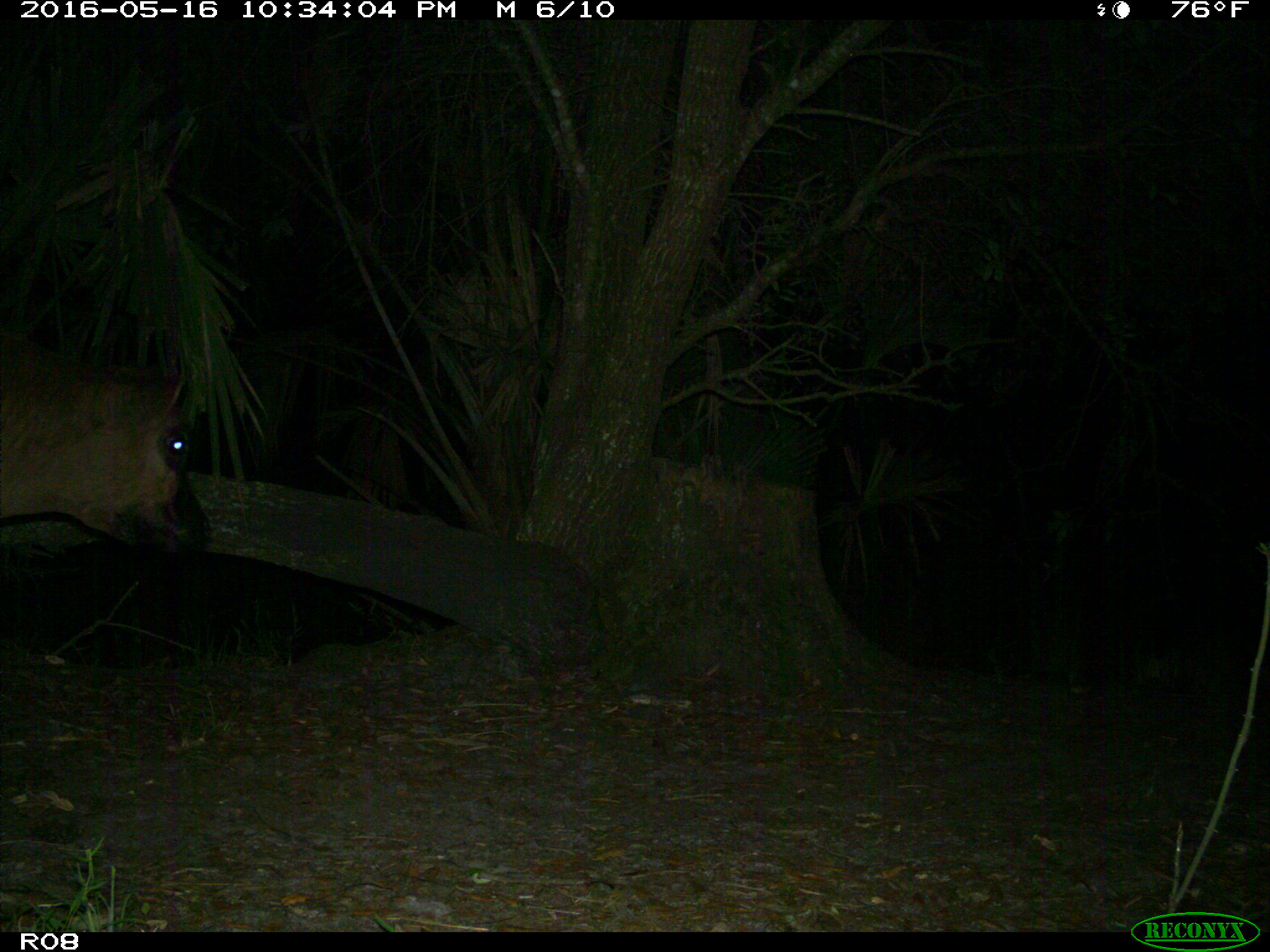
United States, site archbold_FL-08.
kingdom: Animalia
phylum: Chordata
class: Mammalia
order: Artiodactyla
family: Bovidae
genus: Bos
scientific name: Bos taurus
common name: domestic cow